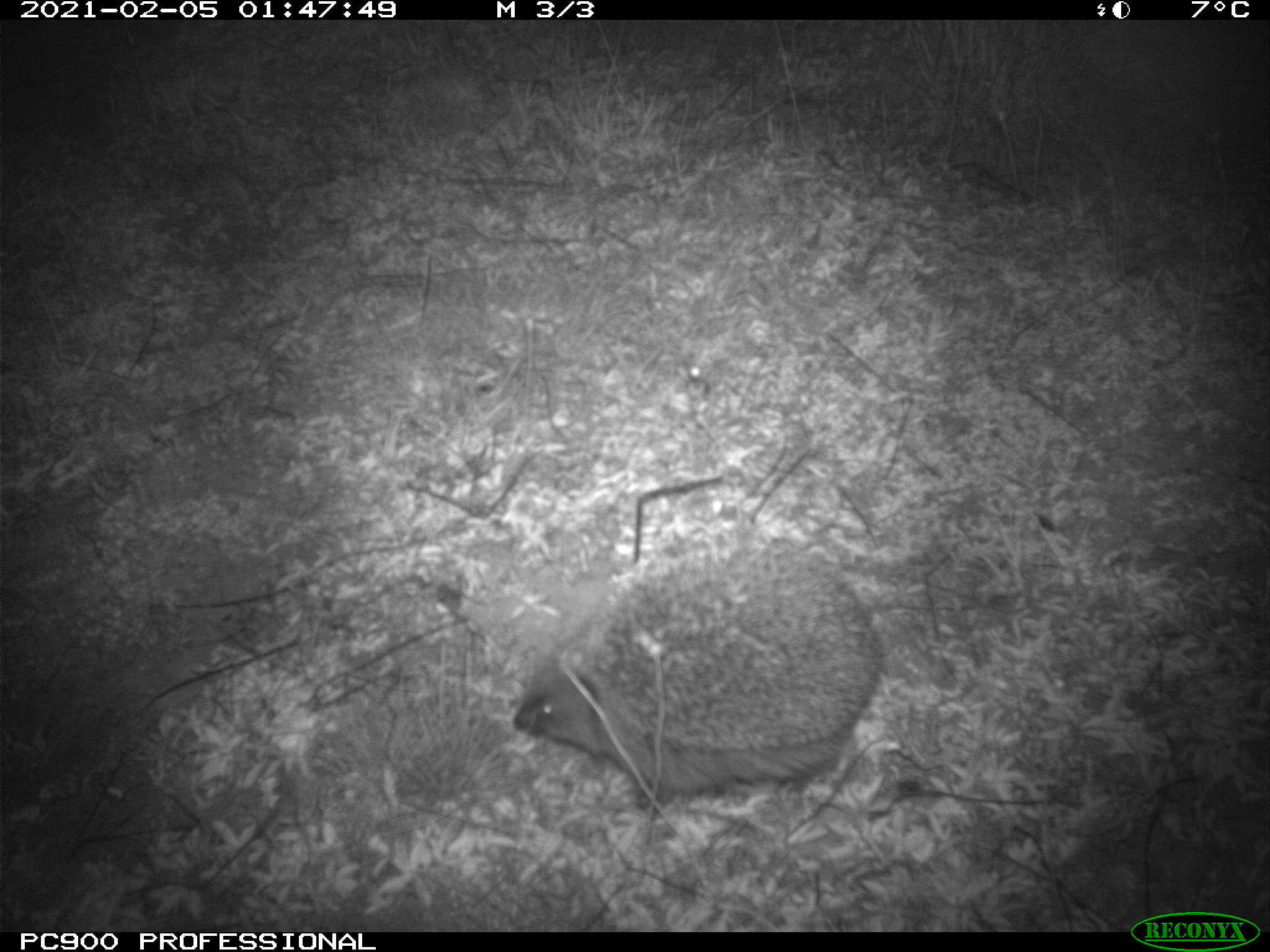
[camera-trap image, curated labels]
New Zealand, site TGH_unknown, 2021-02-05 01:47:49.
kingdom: Animalia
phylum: Chordata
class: Mammalia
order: Eulipotyphla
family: Erinaceidae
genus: Erinaceus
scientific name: Erinaceus europaeus europaeus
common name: european hedgehog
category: hedgehog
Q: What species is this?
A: Hedgehog (european hedgehog) (Erinaceus europaeus europaeus).